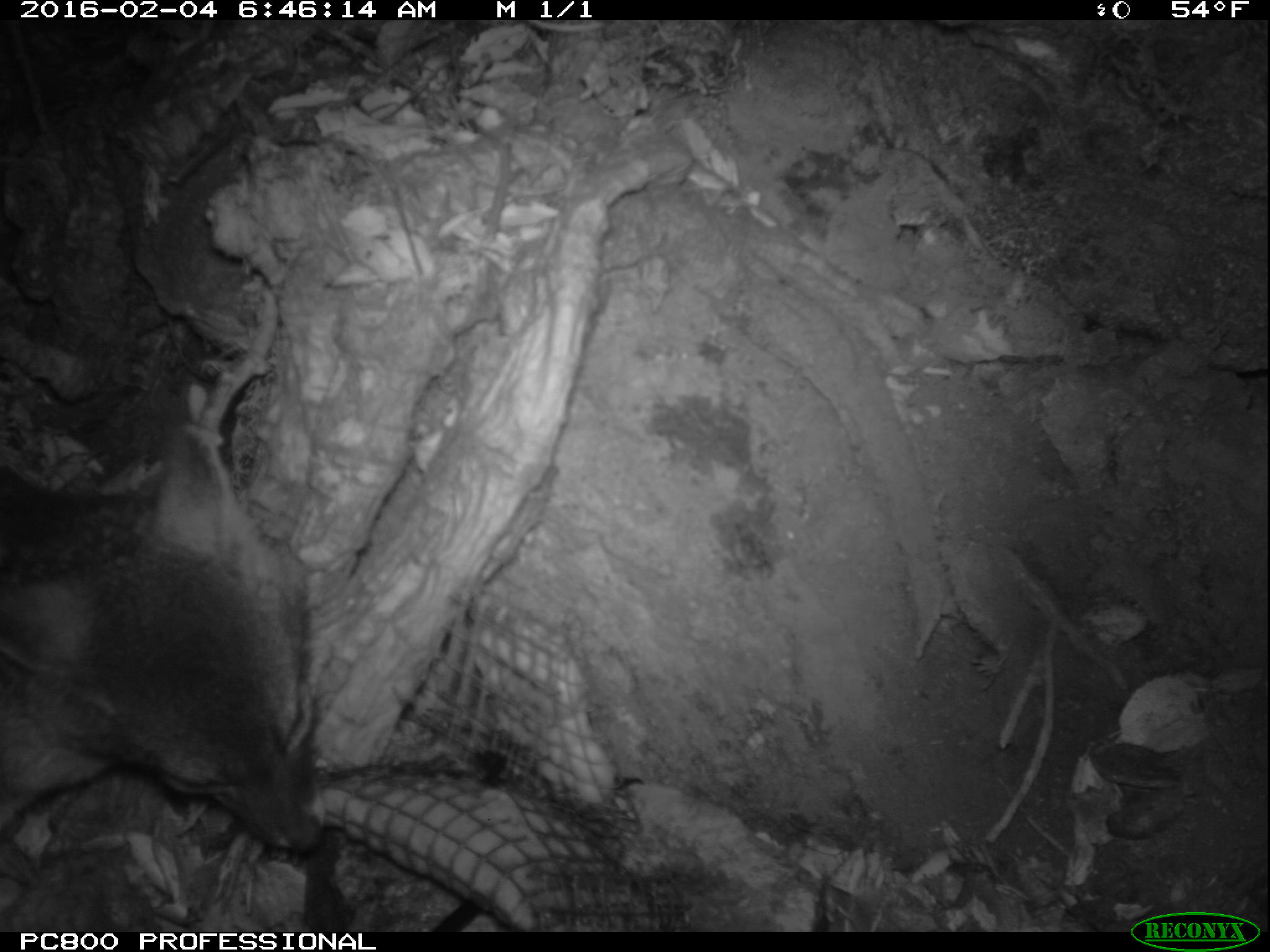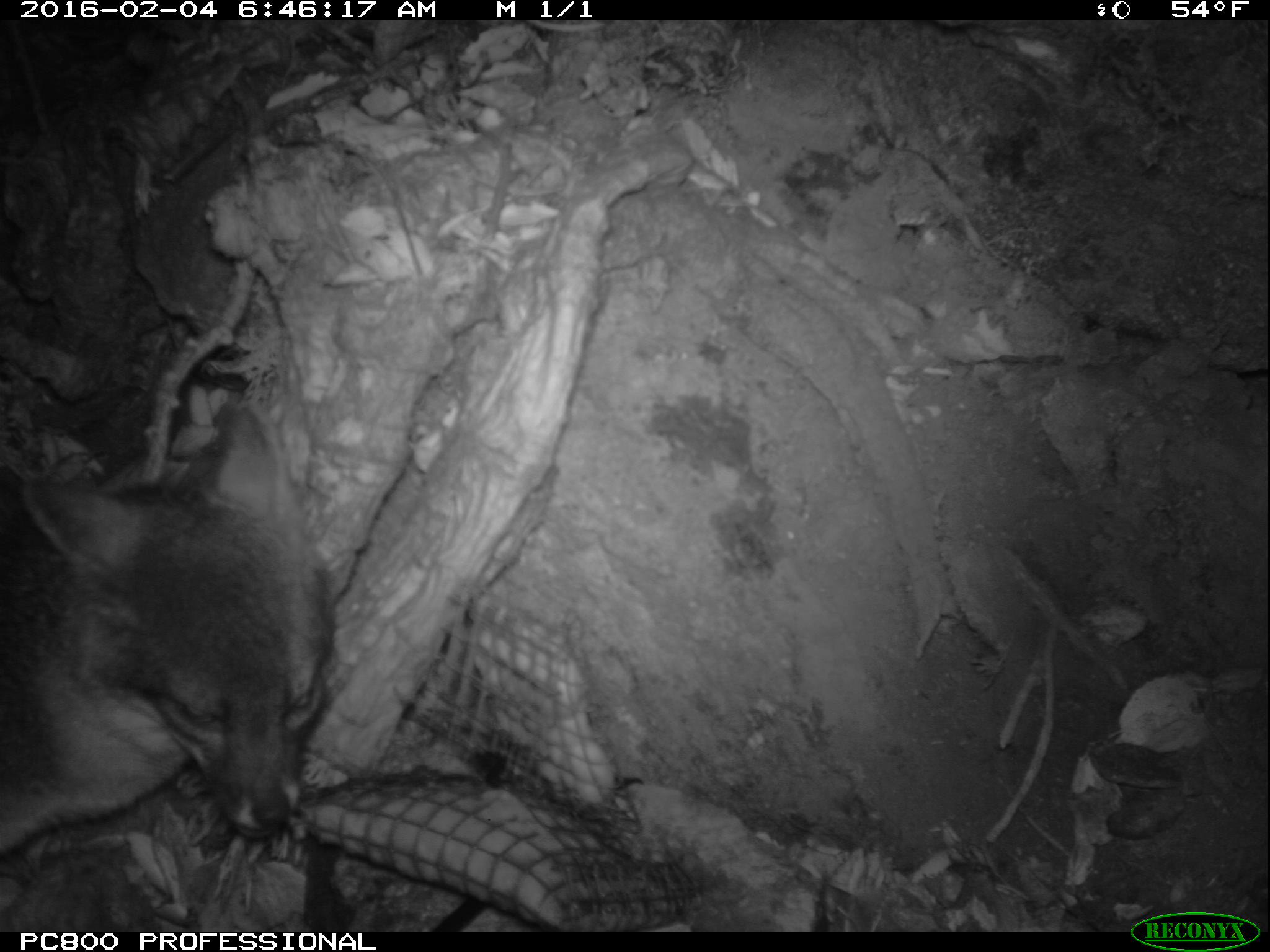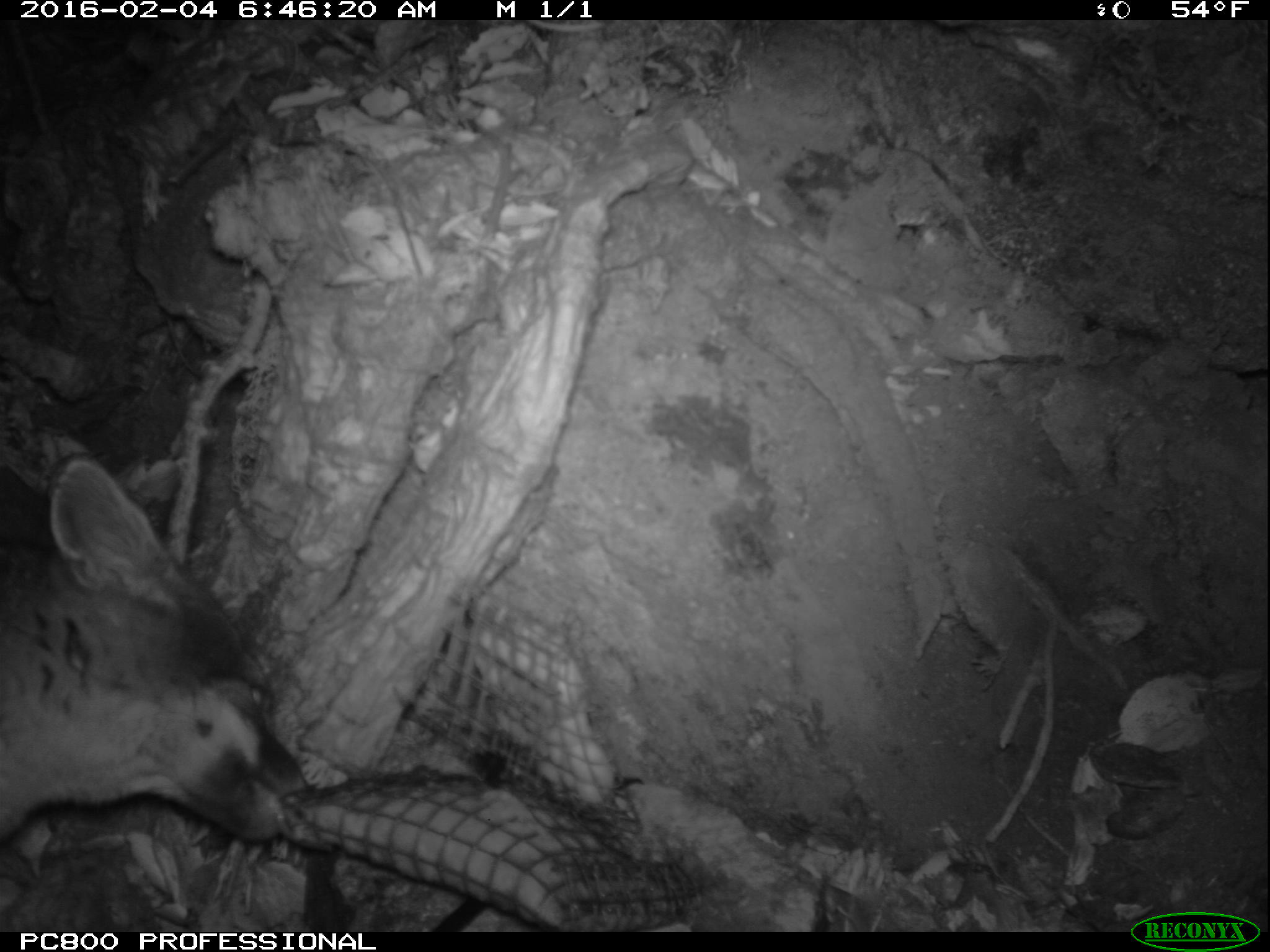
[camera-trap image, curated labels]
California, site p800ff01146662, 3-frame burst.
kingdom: Animalia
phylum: Chordata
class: Mammalia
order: Carnivora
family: Canidae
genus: Urocyon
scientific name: Urocyon littoralis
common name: island fox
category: fox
Fox (island fox) (Urocyon littoralis).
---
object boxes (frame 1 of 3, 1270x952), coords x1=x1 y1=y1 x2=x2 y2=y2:
fox: x1=0 y1=424 x2=328 y2=853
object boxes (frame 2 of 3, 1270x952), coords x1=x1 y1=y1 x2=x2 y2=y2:
fox: x1=0 y1=403 x2=334 y2=861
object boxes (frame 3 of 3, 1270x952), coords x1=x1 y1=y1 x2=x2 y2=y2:
fox: x1=0 y1=454 x2=308 y2=840